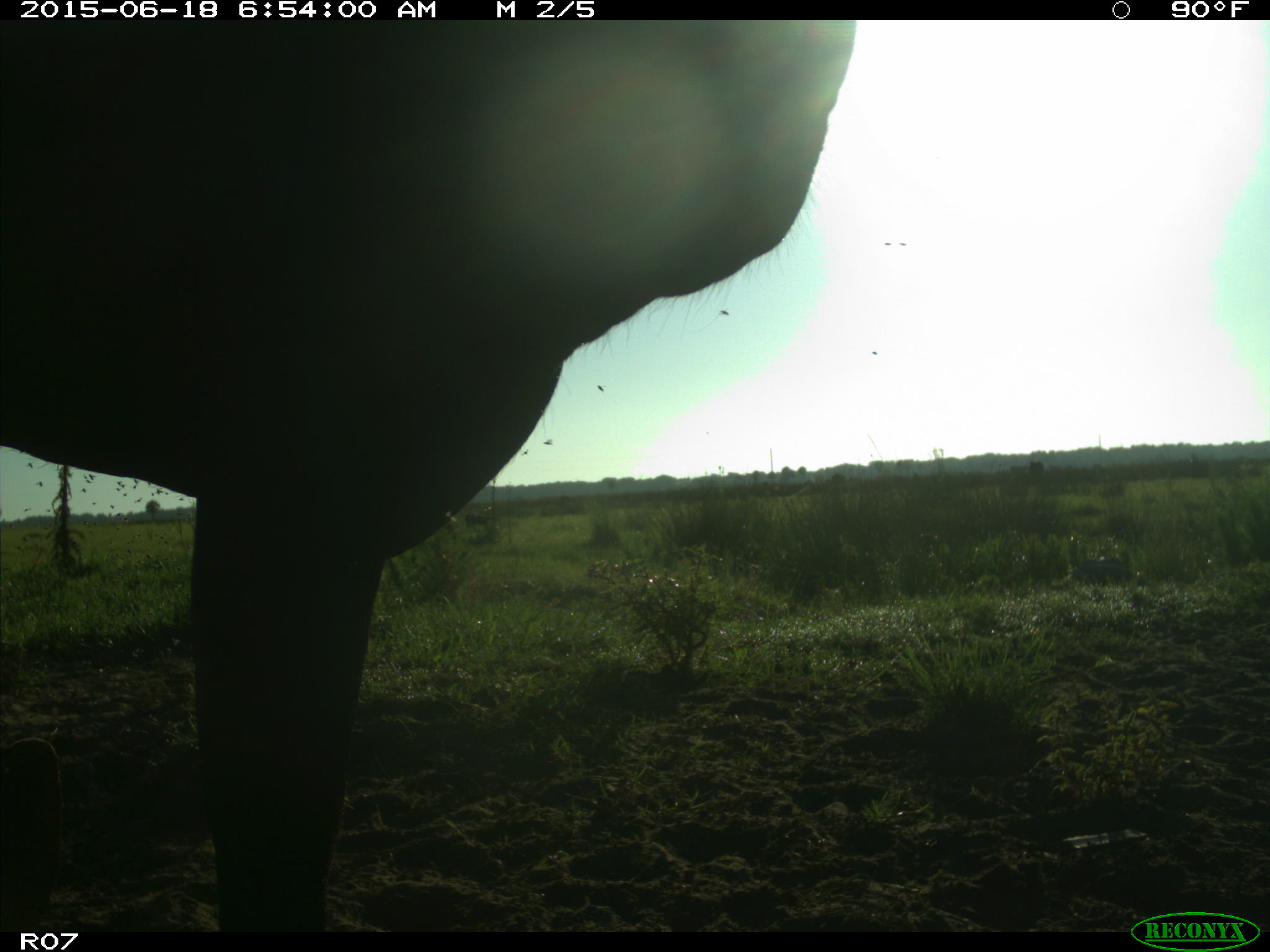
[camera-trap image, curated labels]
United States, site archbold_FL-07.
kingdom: Animalia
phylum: Chordata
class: Mammalia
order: Artiodactyla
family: Bovidae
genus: Bos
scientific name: Bos taurus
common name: domestic cow